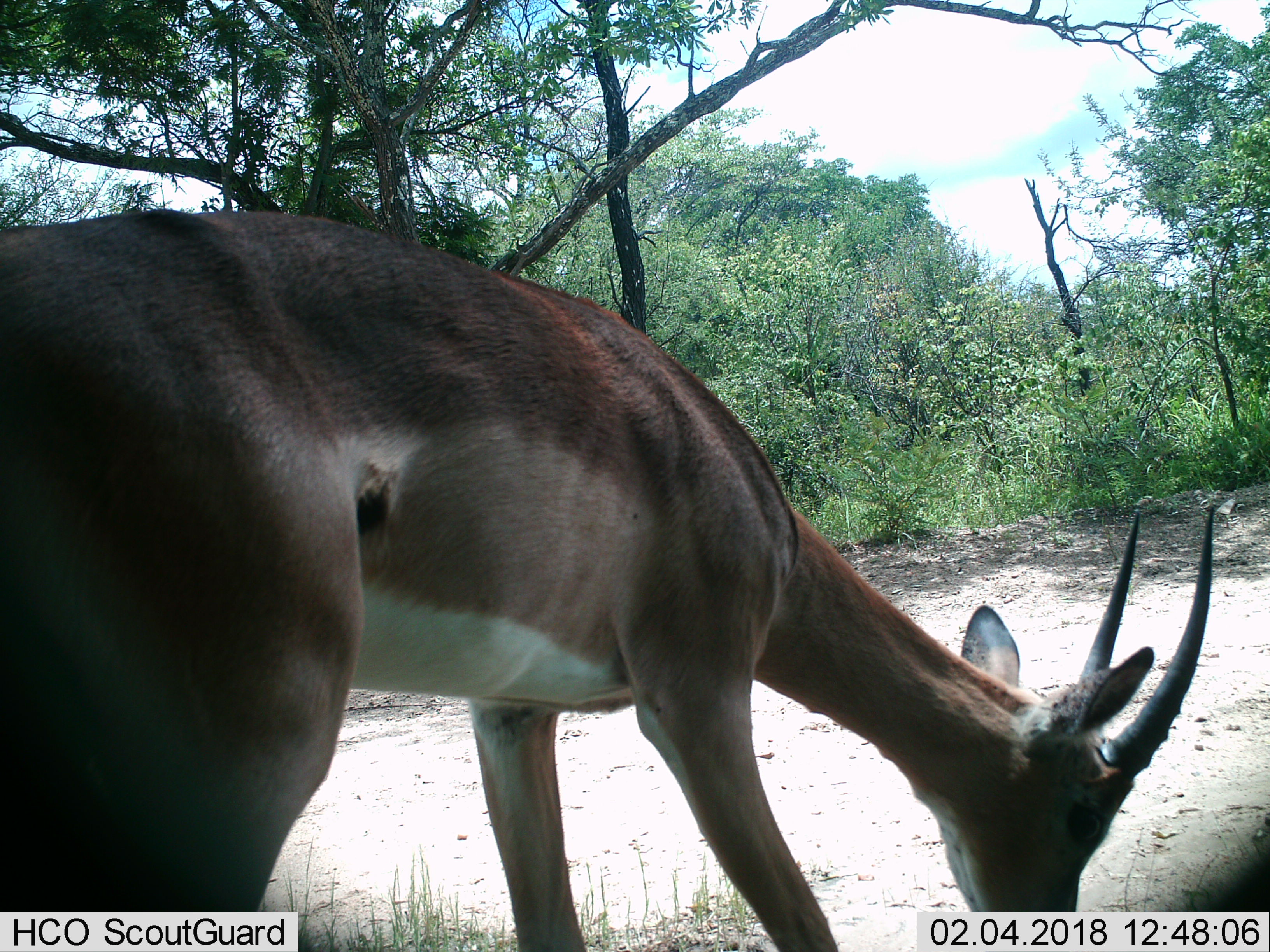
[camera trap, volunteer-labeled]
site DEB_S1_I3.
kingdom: Animalia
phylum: Chordata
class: Mammalia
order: Artiodactyla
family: Bovidae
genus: Aepyceros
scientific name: Aepyceros melampus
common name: impala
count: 1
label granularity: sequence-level